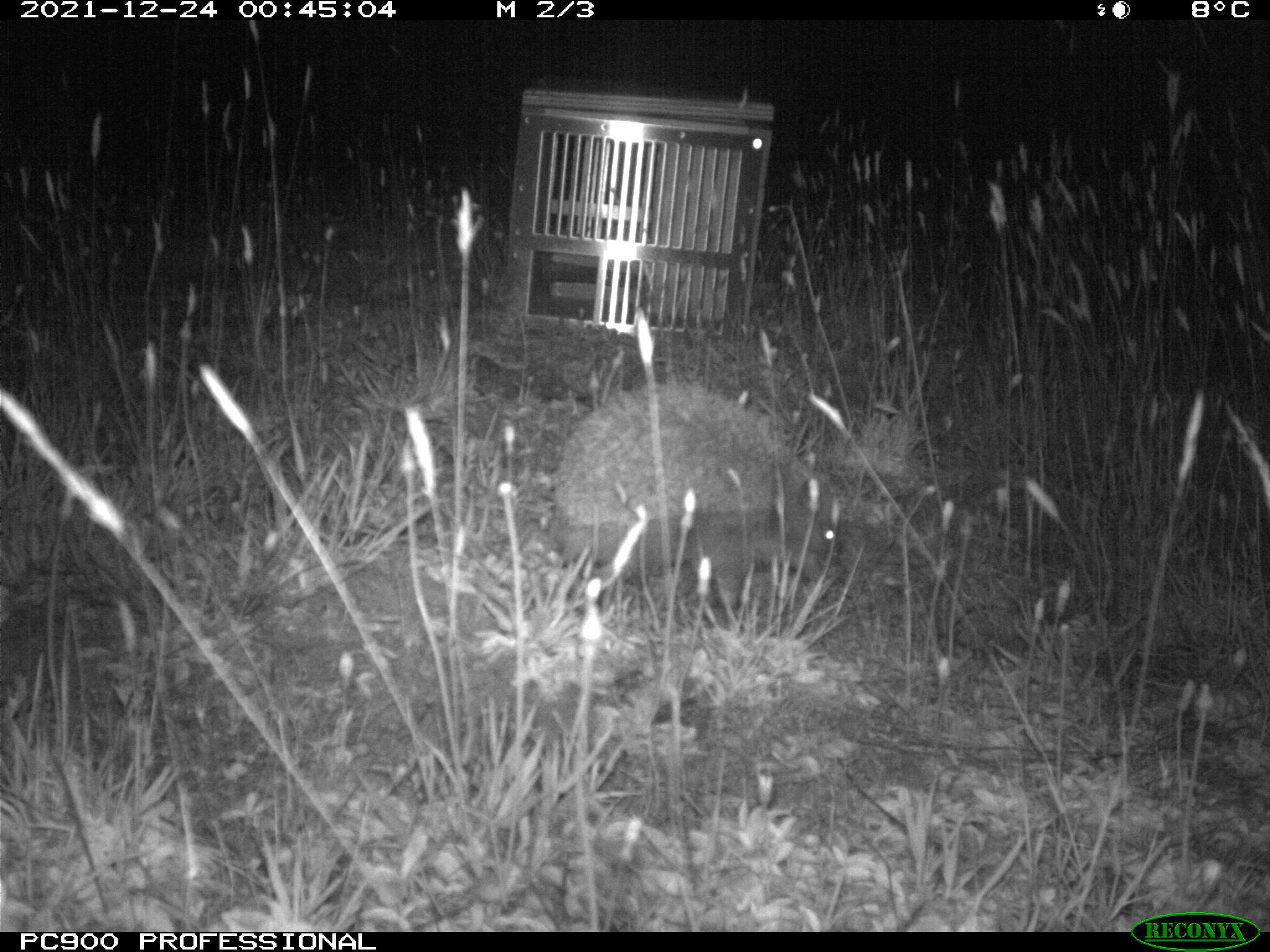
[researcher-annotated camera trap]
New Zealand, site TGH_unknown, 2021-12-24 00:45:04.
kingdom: Animalia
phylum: Chordata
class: Mammalia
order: Eulipotyphla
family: Erinaceidae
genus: Erinaceus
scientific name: Erinaceus europaeus europaeus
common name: european hedgehog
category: hedgehog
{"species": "hedgehog (european hedgehog) (Erinaceus europaeus europaeus)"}